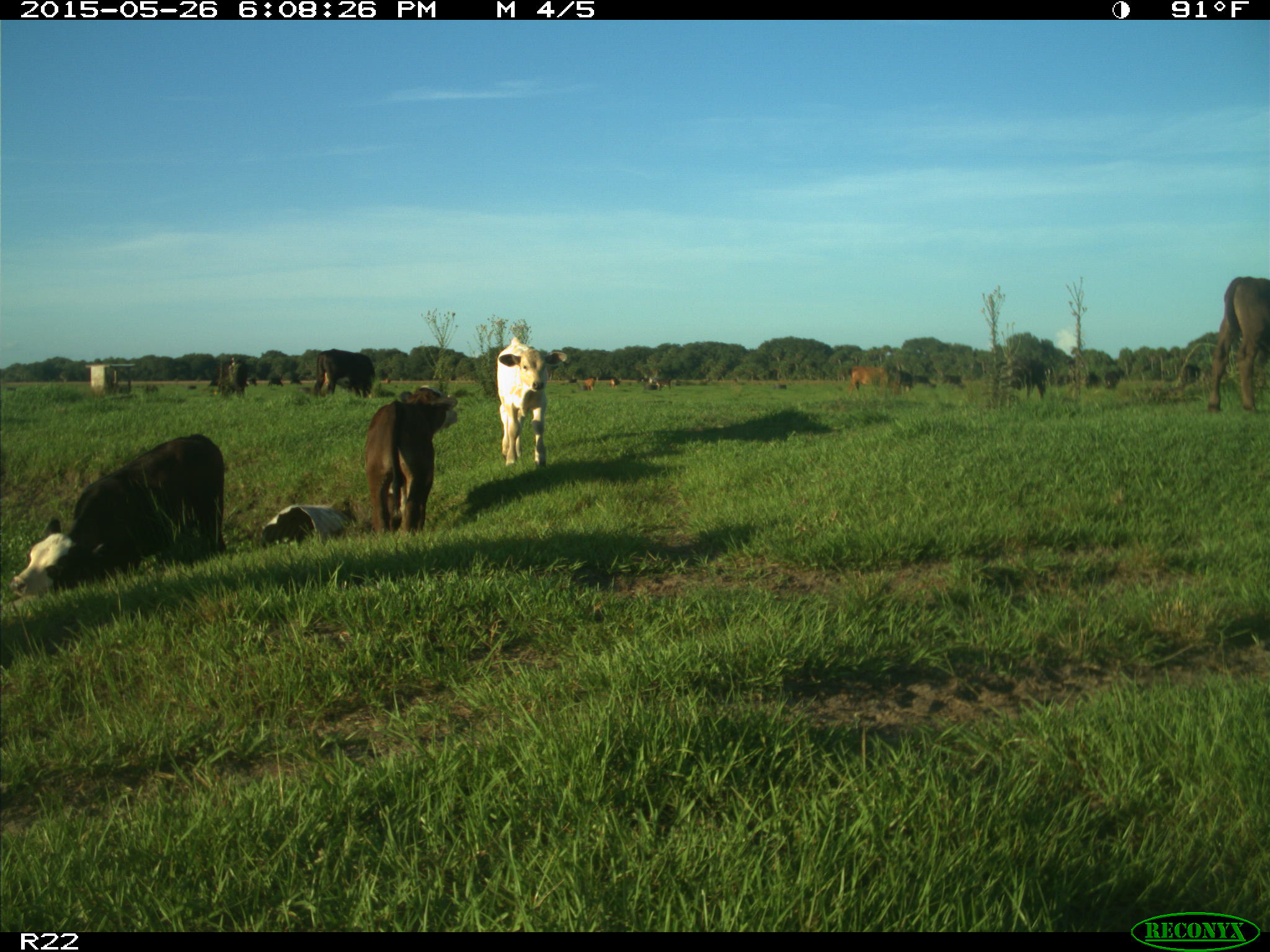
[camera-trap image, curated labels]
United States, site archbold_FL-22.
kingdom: Animalia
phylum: Chordata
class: Mammalia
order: Artiodactyla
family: Bovidae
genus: Bos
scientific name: Bos taurus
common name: domestic cow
Bos taurus (domestic cow).